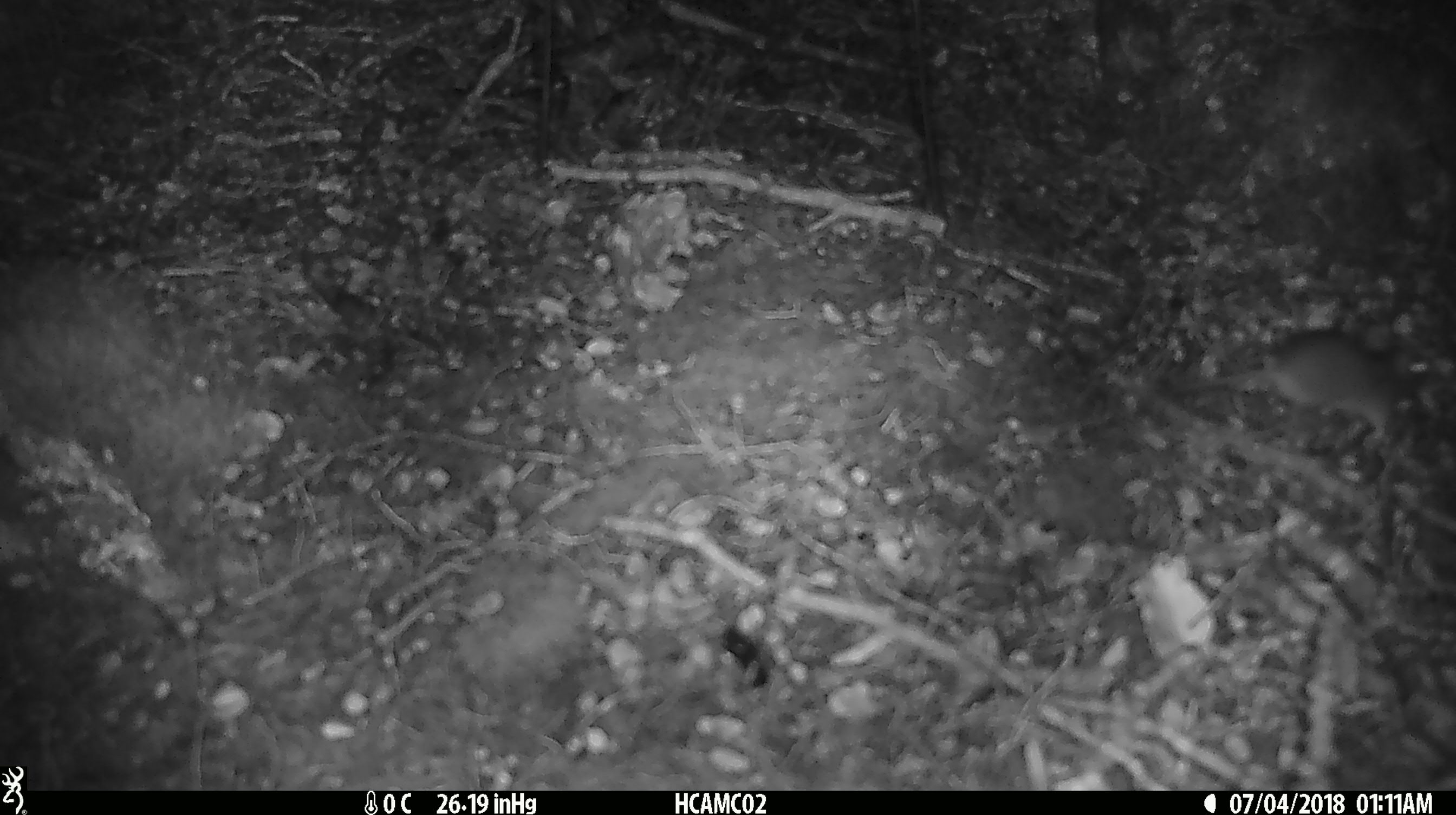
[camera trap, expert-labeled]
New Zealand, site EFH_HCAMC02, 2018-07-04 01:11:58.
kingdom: Animalia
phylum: Chordata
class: Mammalia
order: Rodentia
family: Muridae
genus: Mus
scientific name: Mus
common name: mouse